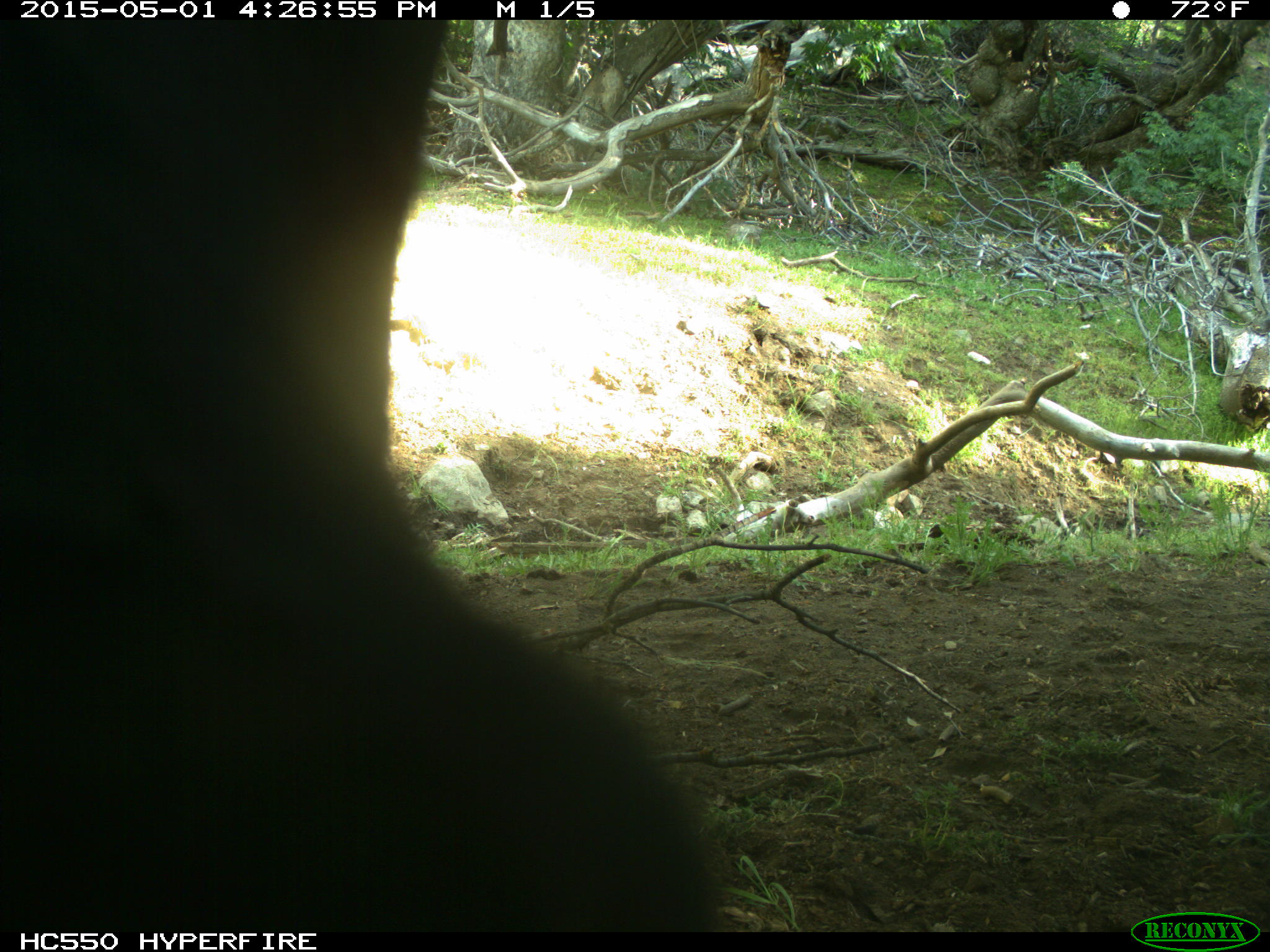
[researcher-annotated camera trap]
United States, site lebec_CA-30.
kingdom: Animalia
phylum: Chordata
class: Mammalia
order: Artiodactyla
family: Bovidae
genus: Bos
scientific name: Bos taurus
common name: domestic cow